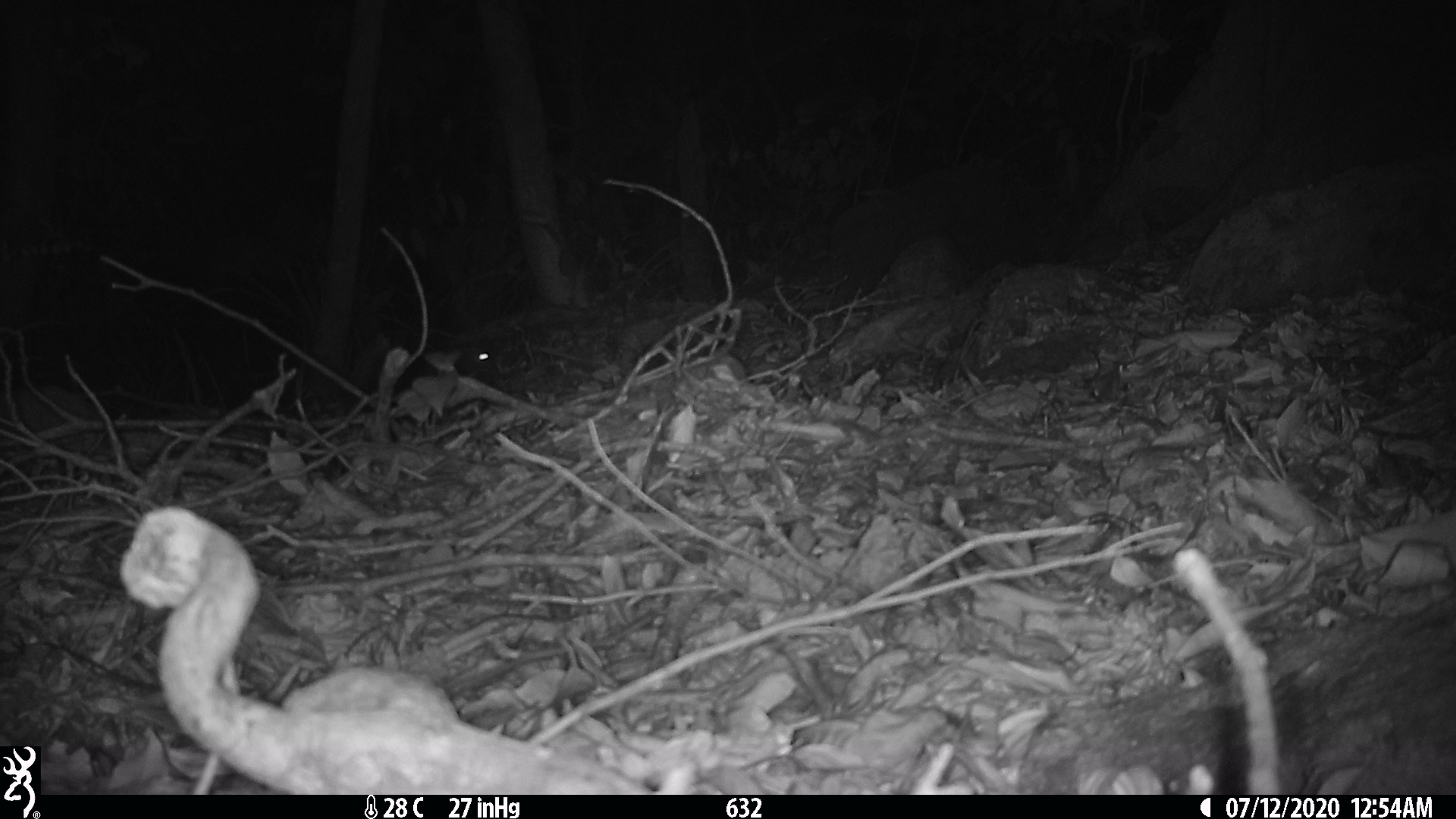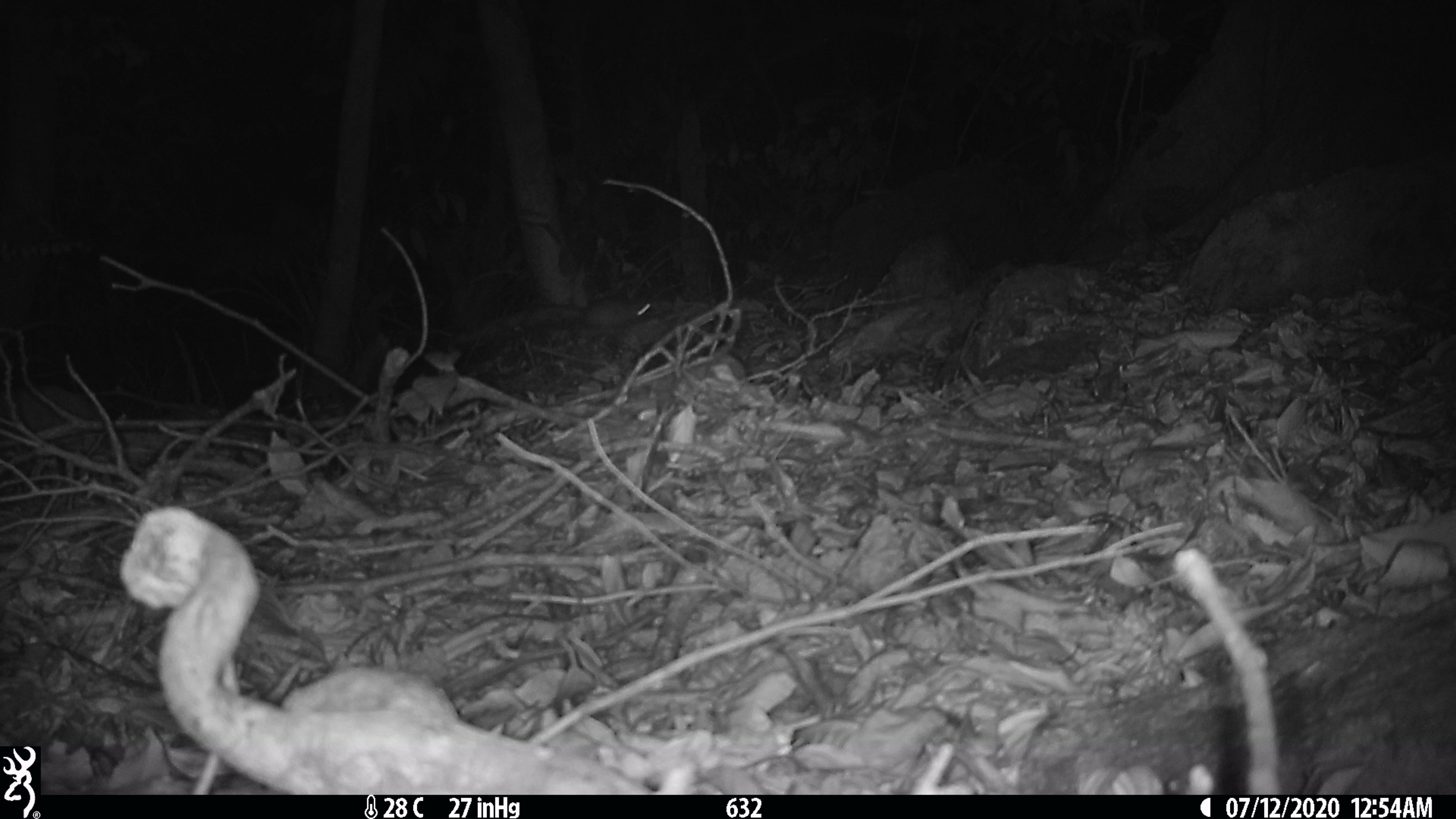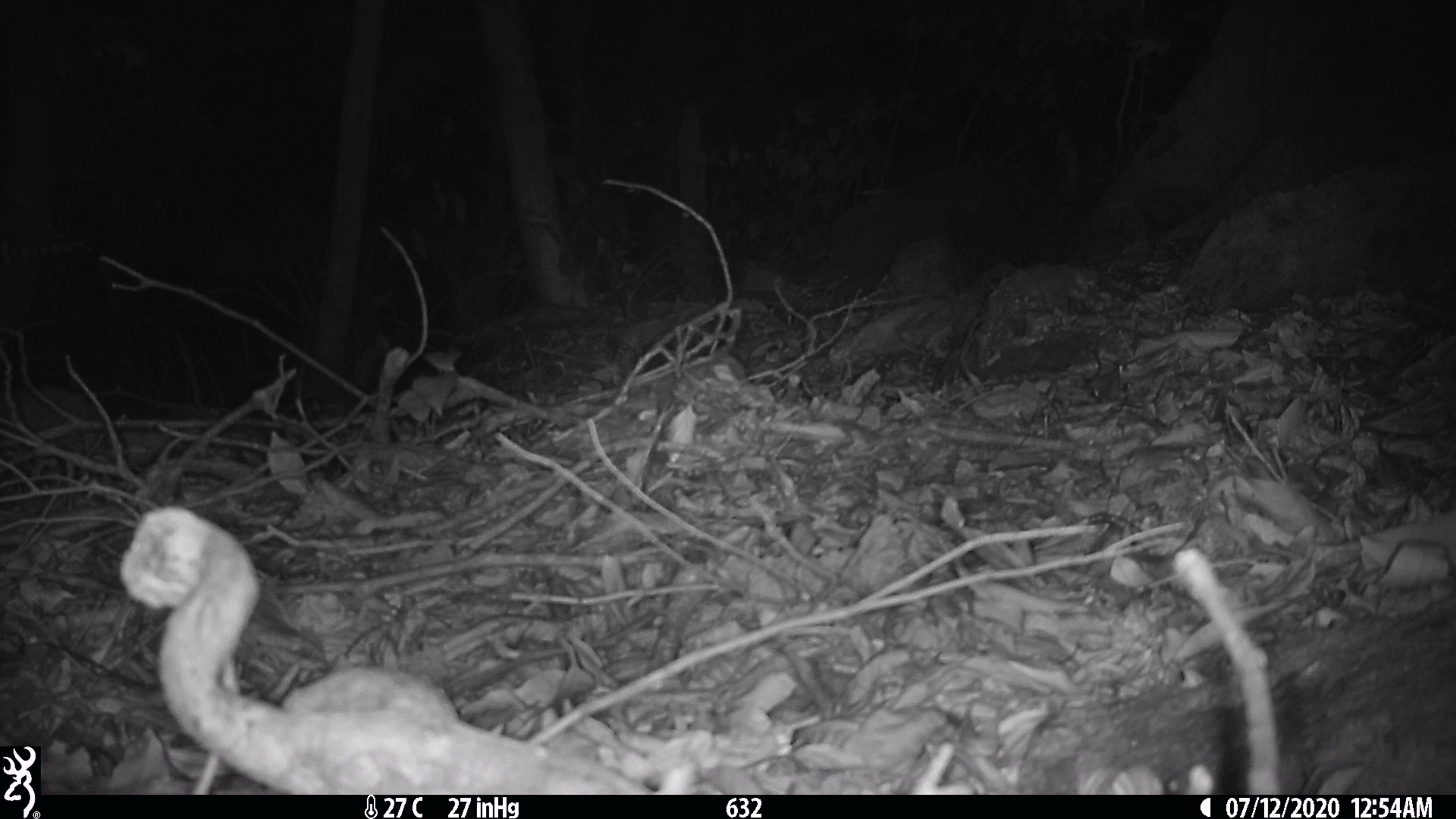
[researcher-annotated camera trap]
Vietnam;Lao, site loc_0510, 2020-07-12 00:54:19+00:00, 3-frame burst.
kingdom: Animalia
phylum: Chordata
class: Mammalia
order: Rodentia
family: Muridae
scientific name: Muridae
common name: old-world mice and rats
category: unidentified murid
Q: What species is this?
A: Unidentified murid (old-world mice and rats) (Muridae).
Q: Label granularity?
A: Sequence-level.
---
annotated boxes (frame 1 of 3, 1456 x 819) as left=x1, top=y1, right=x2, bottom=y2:
unidentified murid: left=351, top=332, right=502, bottom=425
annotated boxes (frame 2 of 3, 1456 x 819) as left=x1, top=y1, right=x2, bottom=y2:
unidentified murid: left=577, top=298, right=652, bottom=327